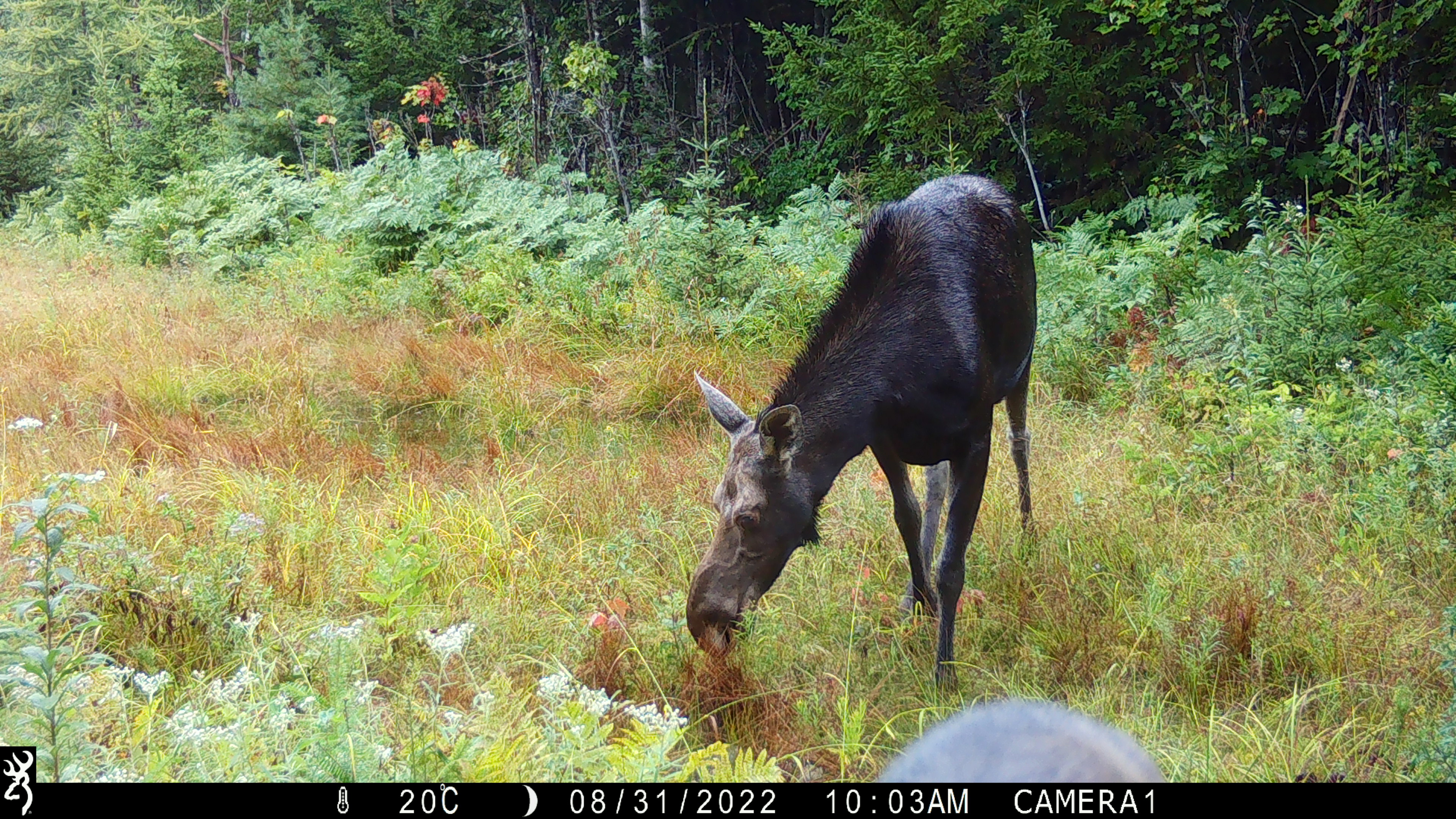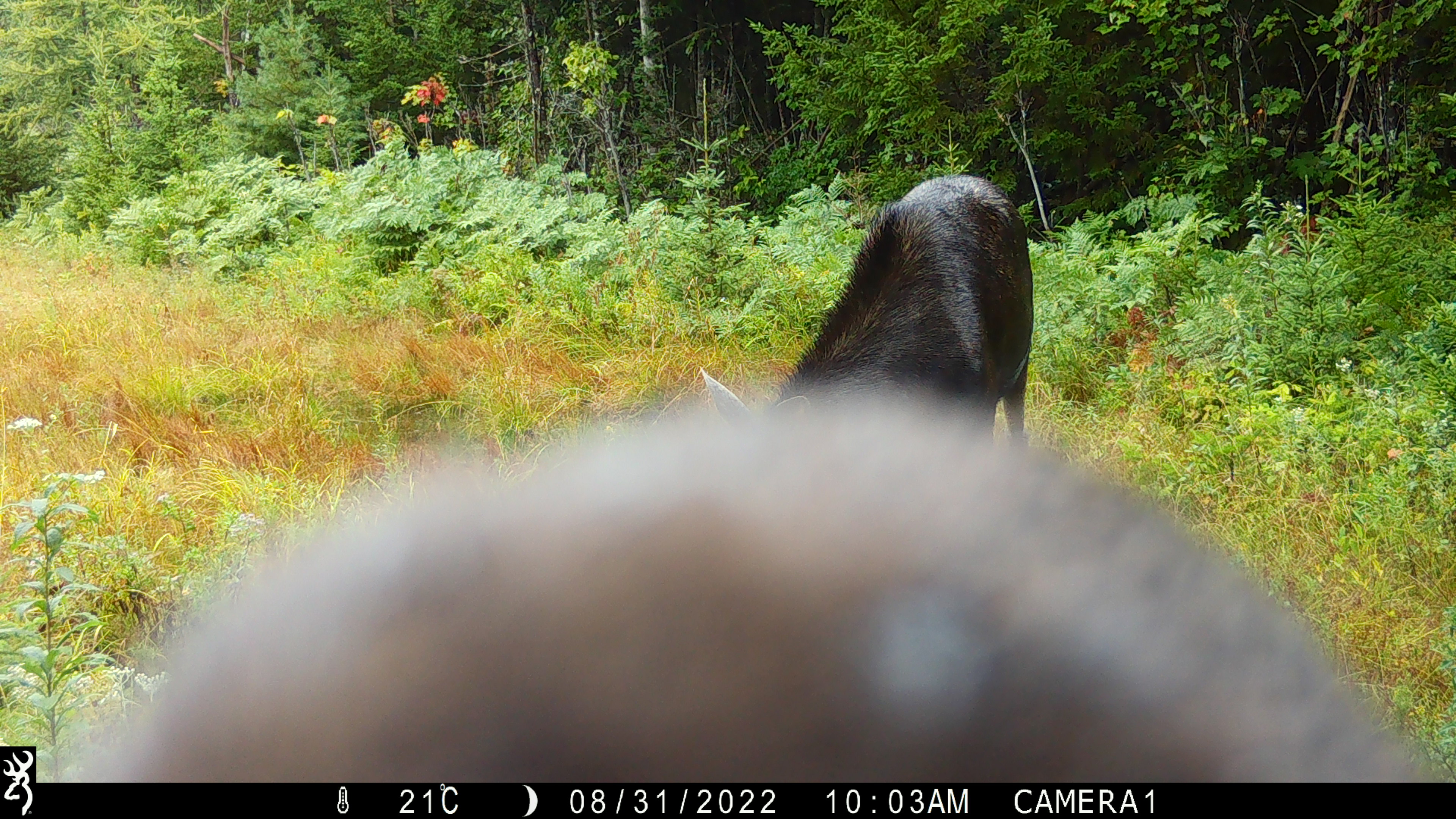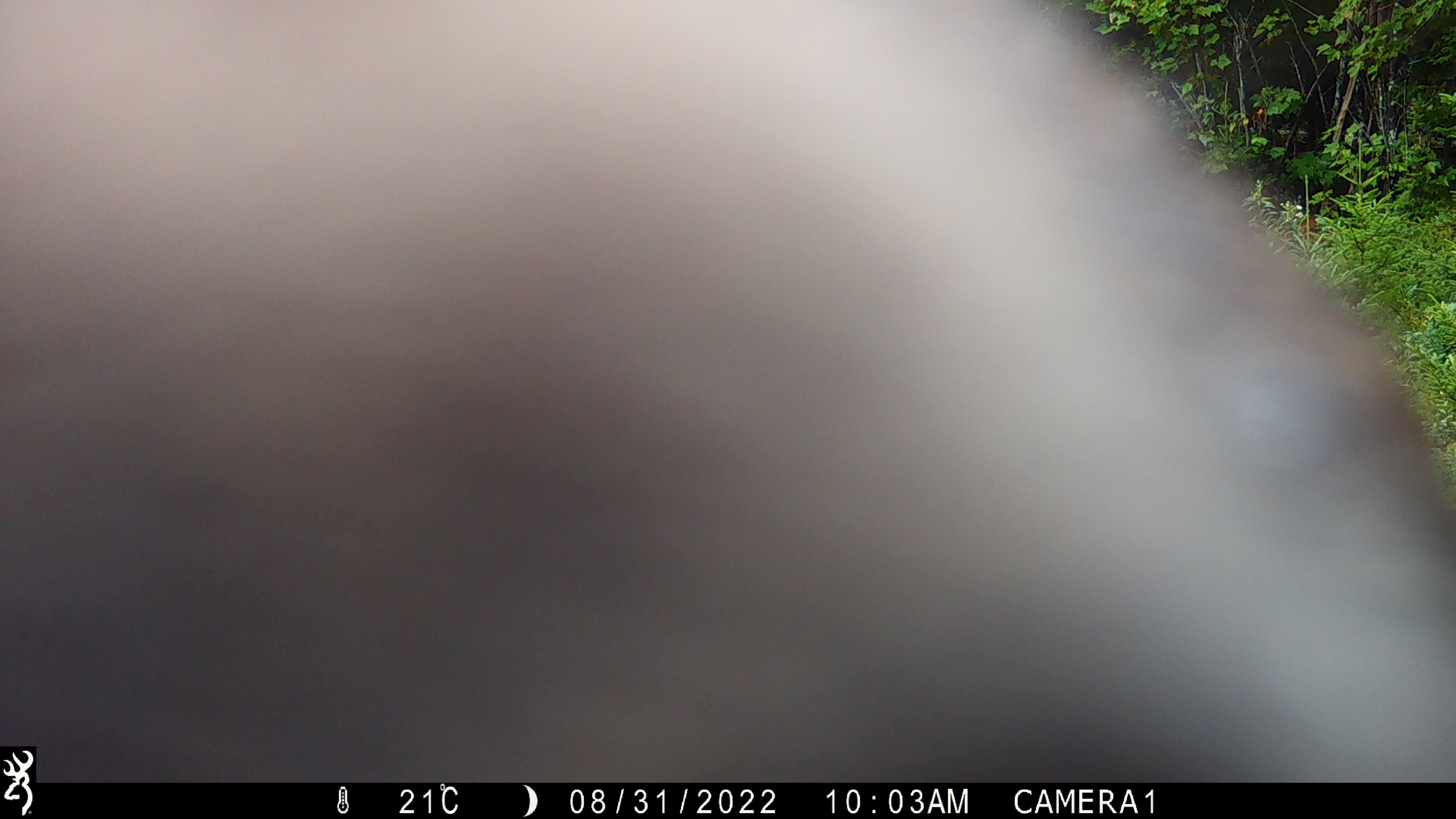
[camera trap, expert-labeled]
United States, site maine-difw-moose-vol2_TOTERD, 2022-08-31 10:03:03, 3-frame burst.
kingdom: Animalia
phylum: Chordata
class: Mammalia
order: Artiodactyla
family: Cervidae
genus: Alces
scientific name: Alces alces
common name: moose